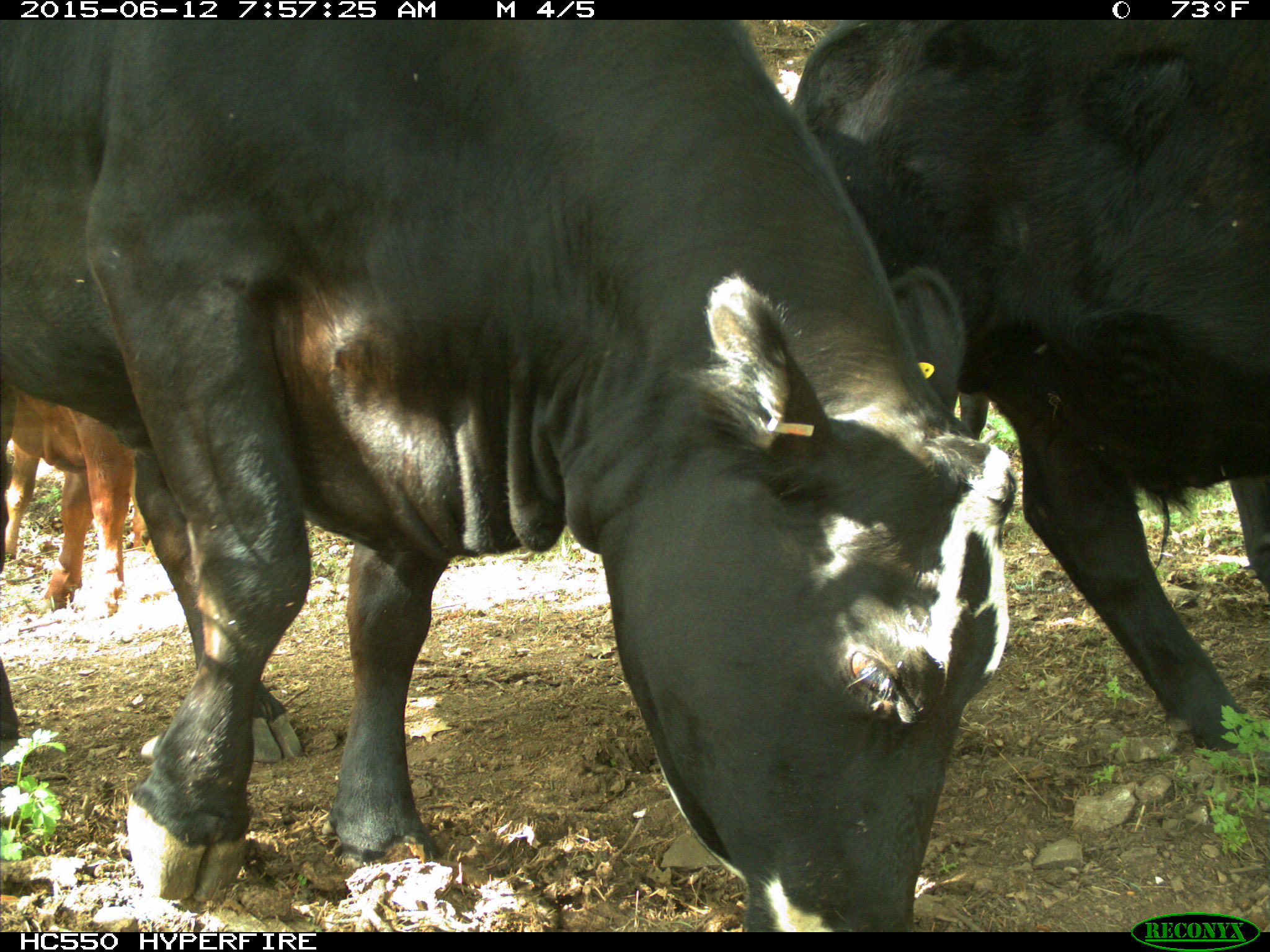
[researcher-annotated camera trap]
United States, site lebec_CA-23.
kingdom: Animalia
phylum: Chordata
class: Mammalia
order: Artiodactyla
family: Bovidae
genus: Bos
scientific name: Bos taurus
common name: domestic cow